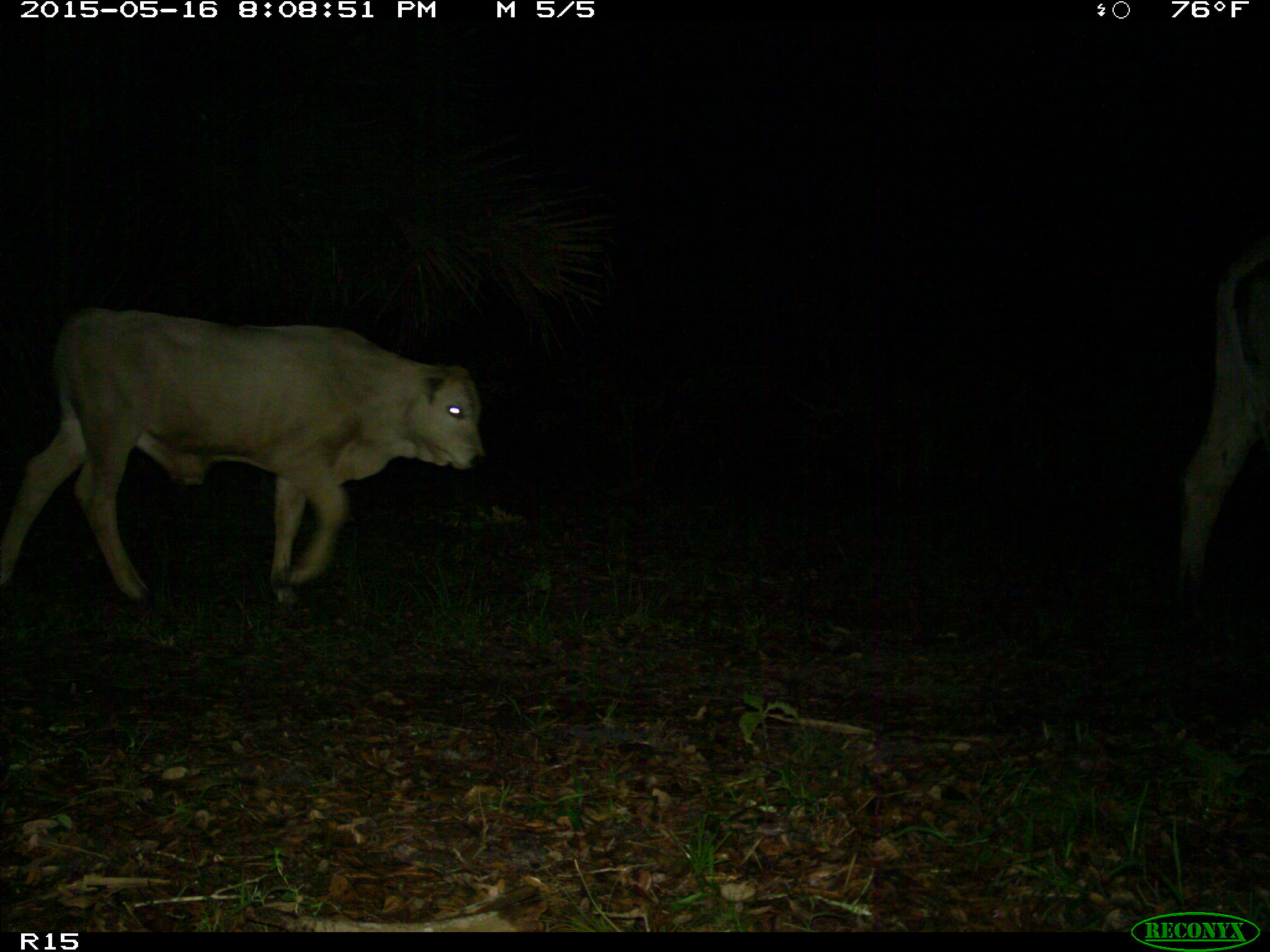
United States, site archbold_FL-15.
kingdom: Animalia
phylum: Chordata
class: Mammalia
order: Artiodactyla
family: Bovidae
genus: Bos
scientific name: Bos taurus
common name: domestic cow